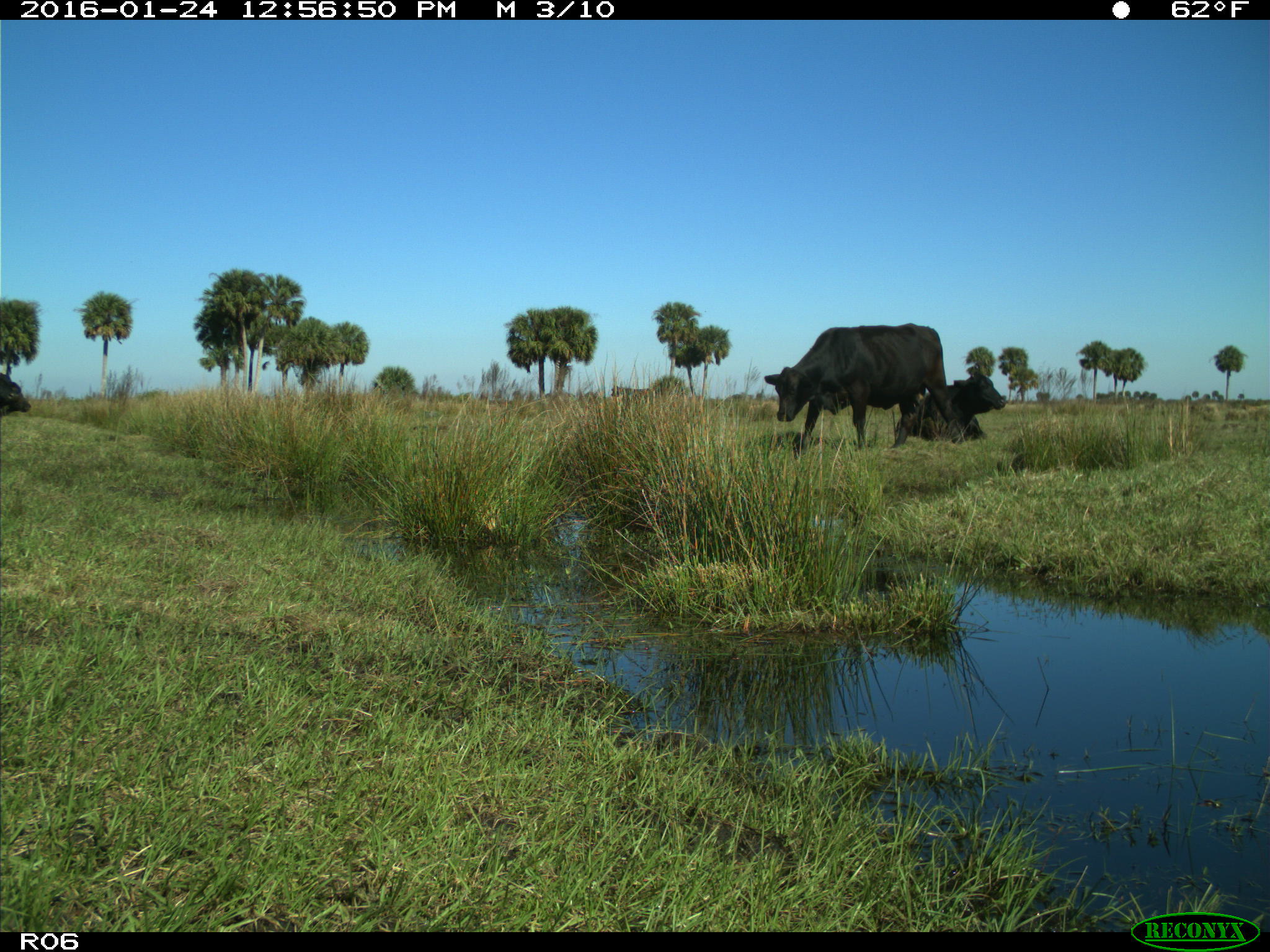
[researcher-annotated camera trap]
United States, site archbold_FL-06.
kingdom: Animalia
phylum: Chordata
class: Mammalia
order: Artiodactyla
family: Bovidae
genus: Bos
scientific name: Bos taurus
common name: domestic cow